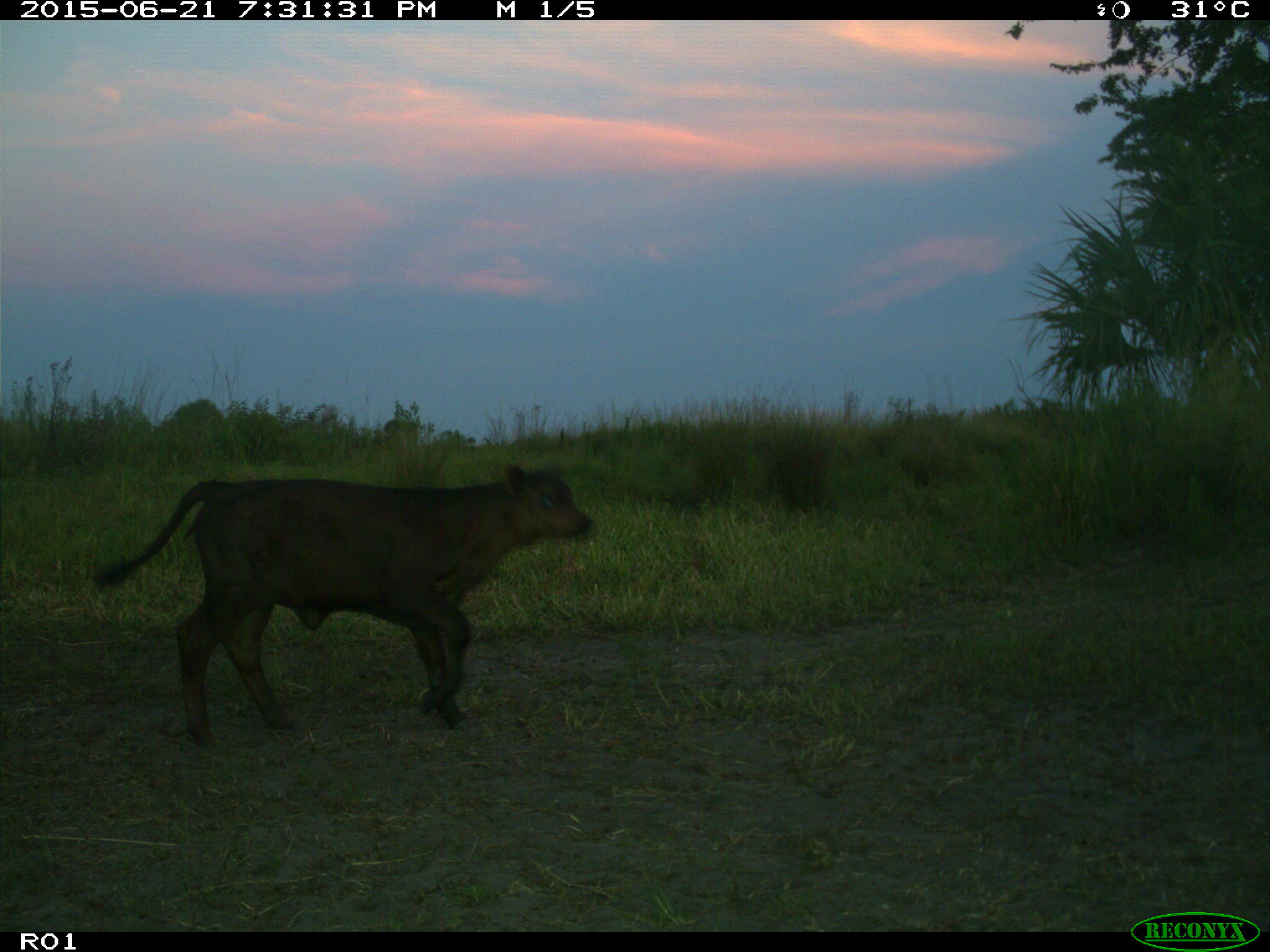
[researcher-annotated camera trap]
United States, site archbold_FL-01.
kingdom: Animalia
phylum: Chordata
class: Mammalia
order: Artiodactyla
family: Bovidae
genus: Bos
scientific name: Bos taurus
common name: domestic cow